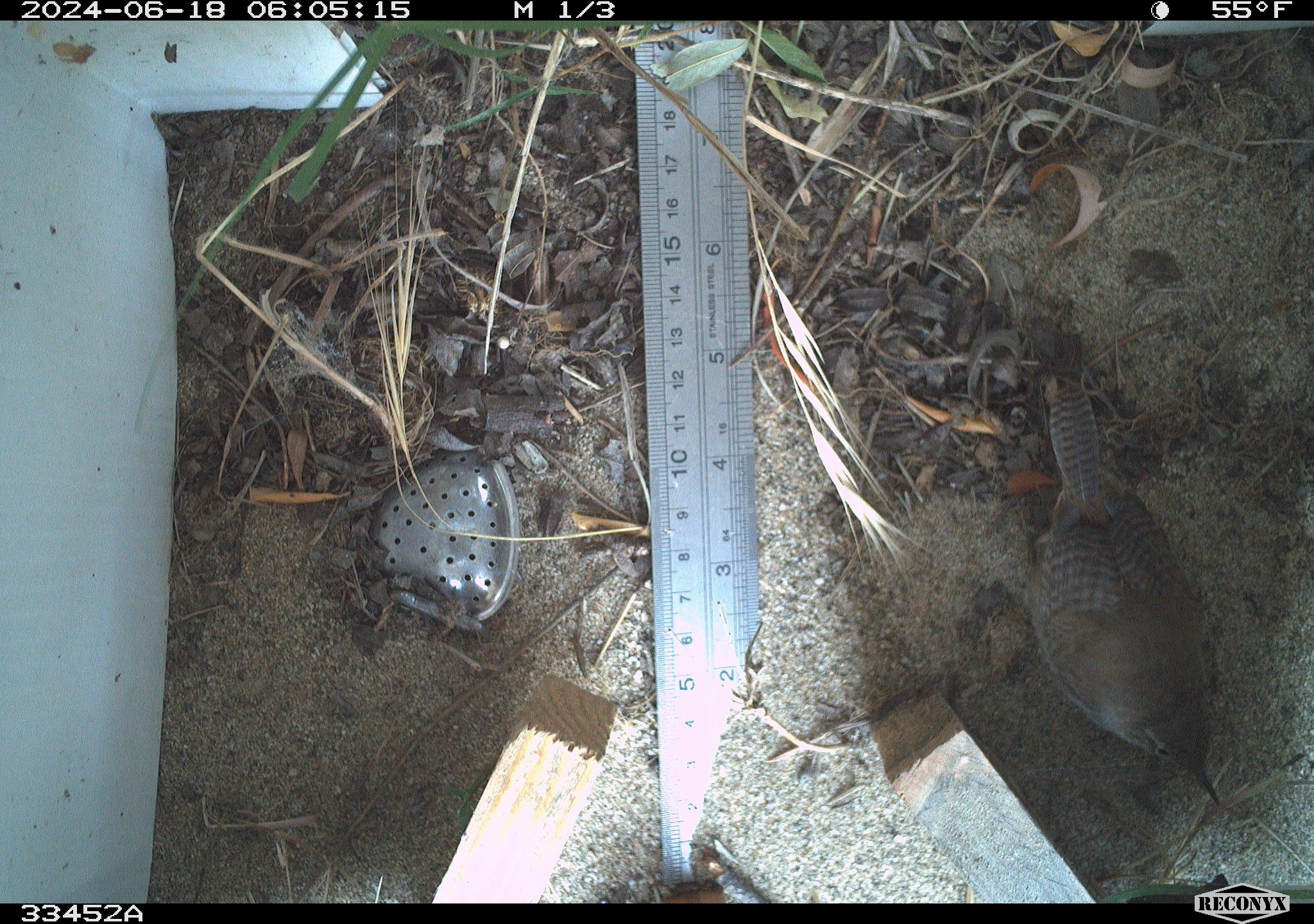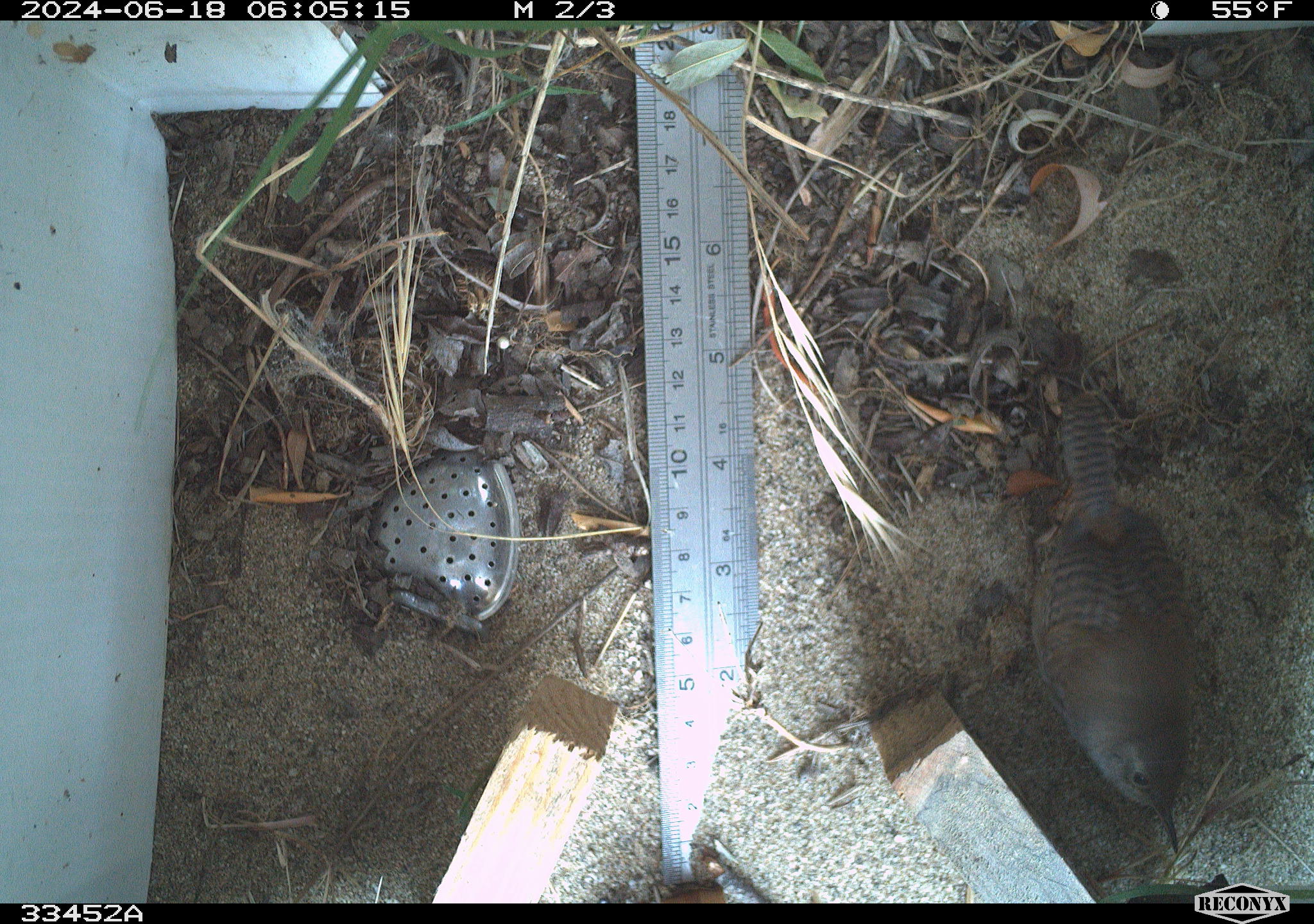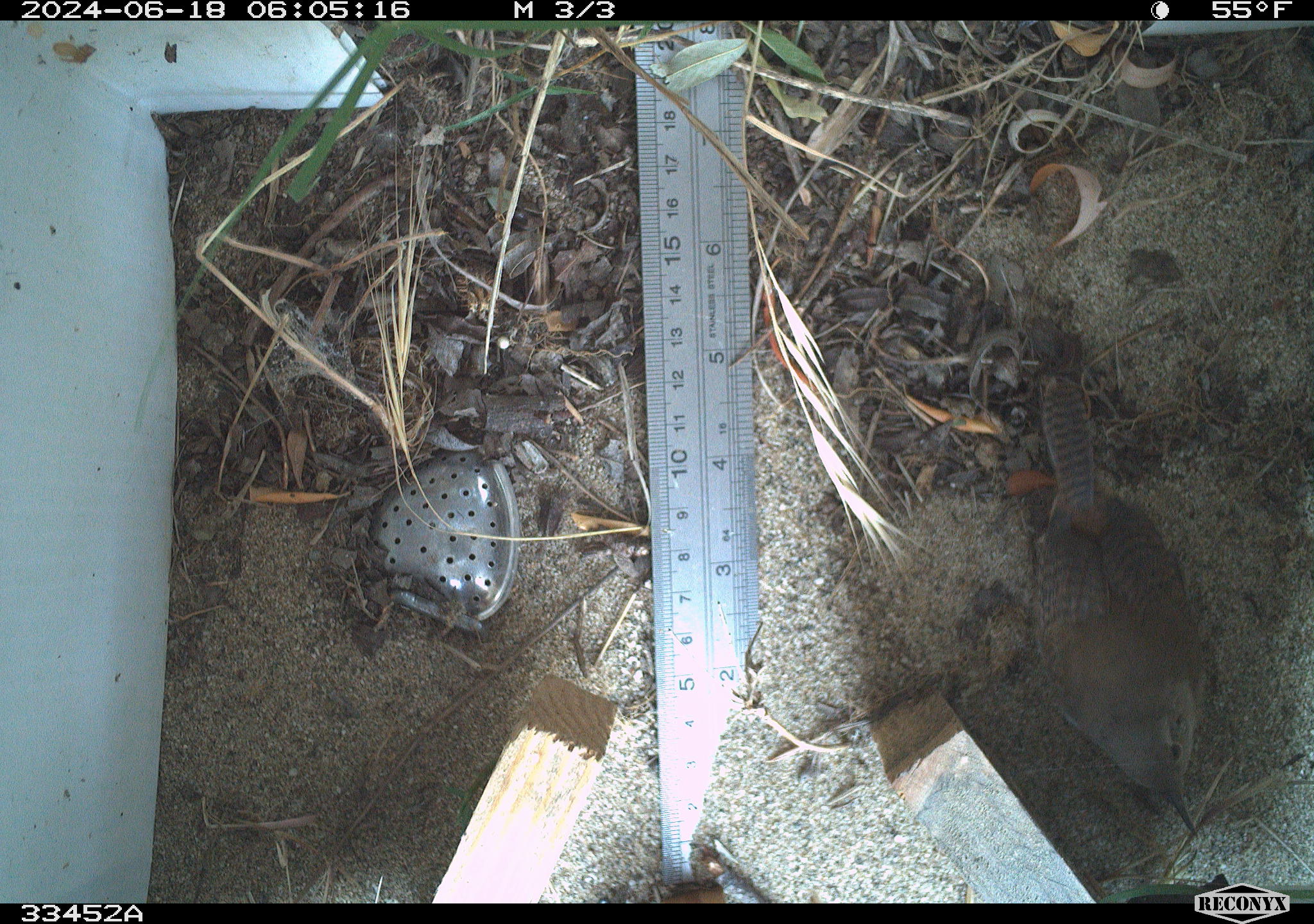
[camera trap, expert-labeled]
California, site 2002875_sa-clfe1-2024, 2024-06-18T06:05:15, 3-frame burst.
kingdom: Animalia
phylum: Chordata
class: Aves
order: Passeriformes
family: Troglodytidae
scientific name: Troglodytidae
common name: wren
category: troglodytidae family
Troglodytidae family (wren) (Troglodytidae).